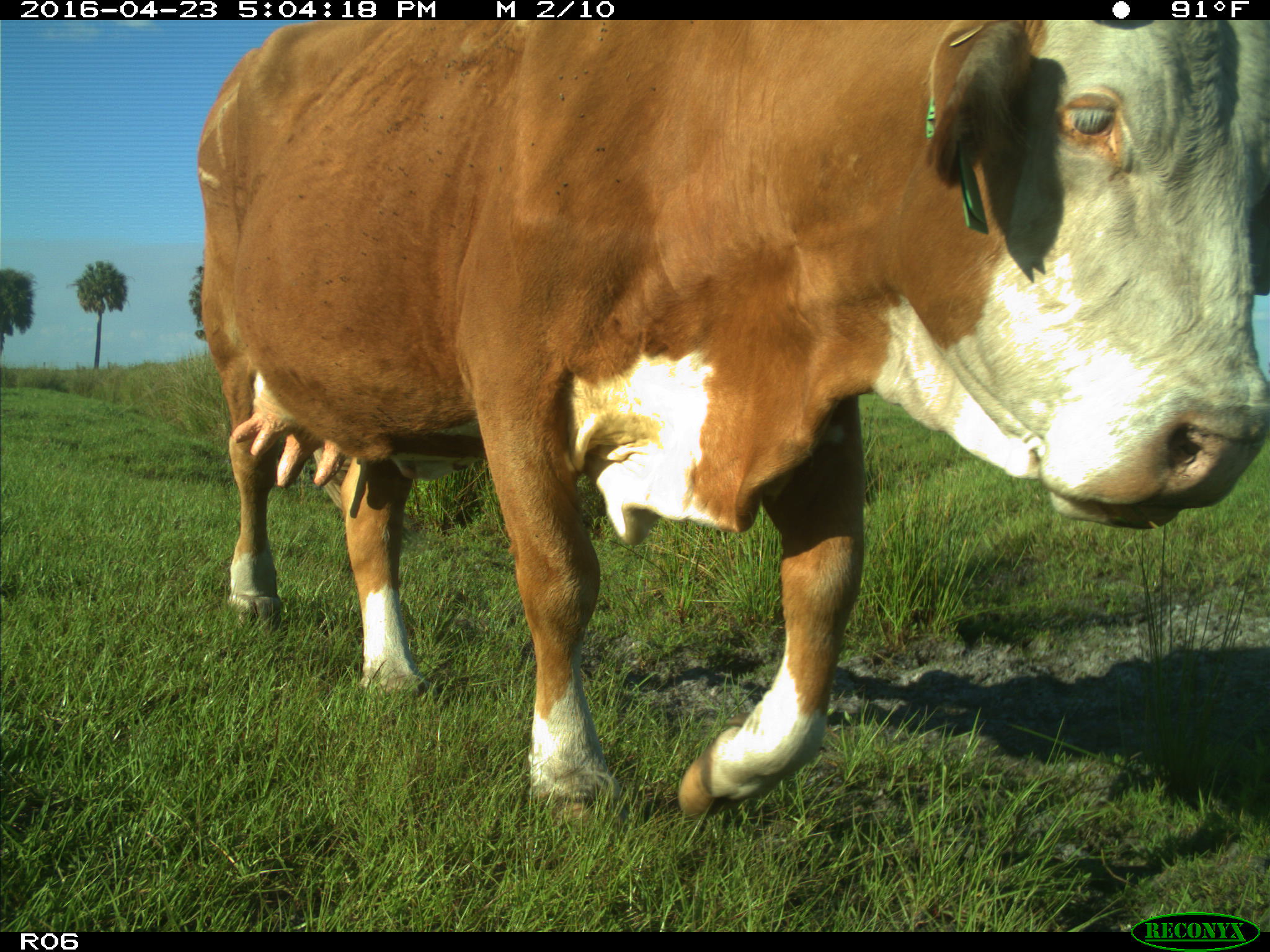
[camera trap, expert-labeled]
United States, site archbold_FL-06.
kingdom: Animalia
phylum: Chordata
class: Mammalia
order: Artiodactyla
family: Bovidae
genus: Bos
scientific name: Bos taurus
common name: domestic cow